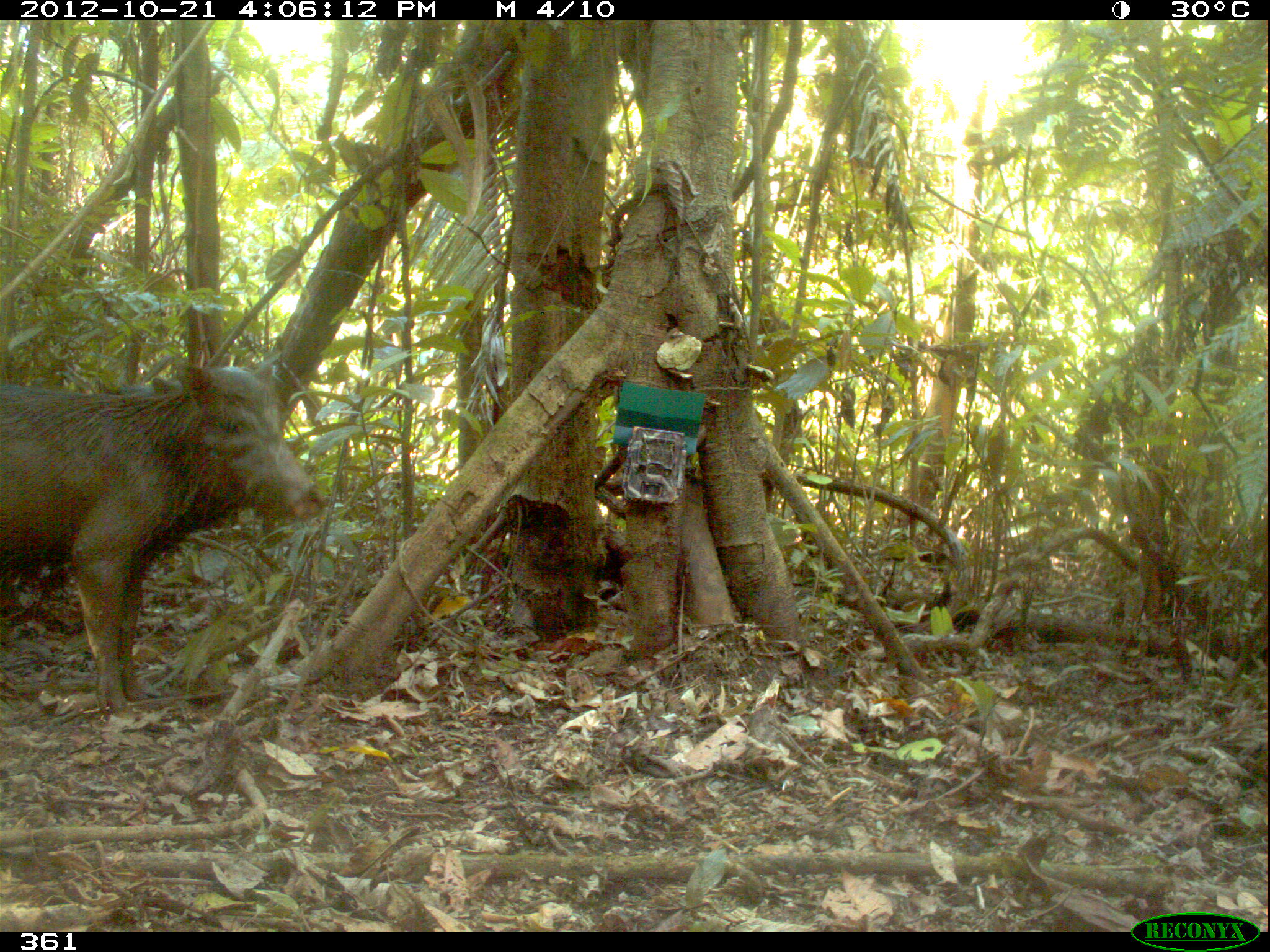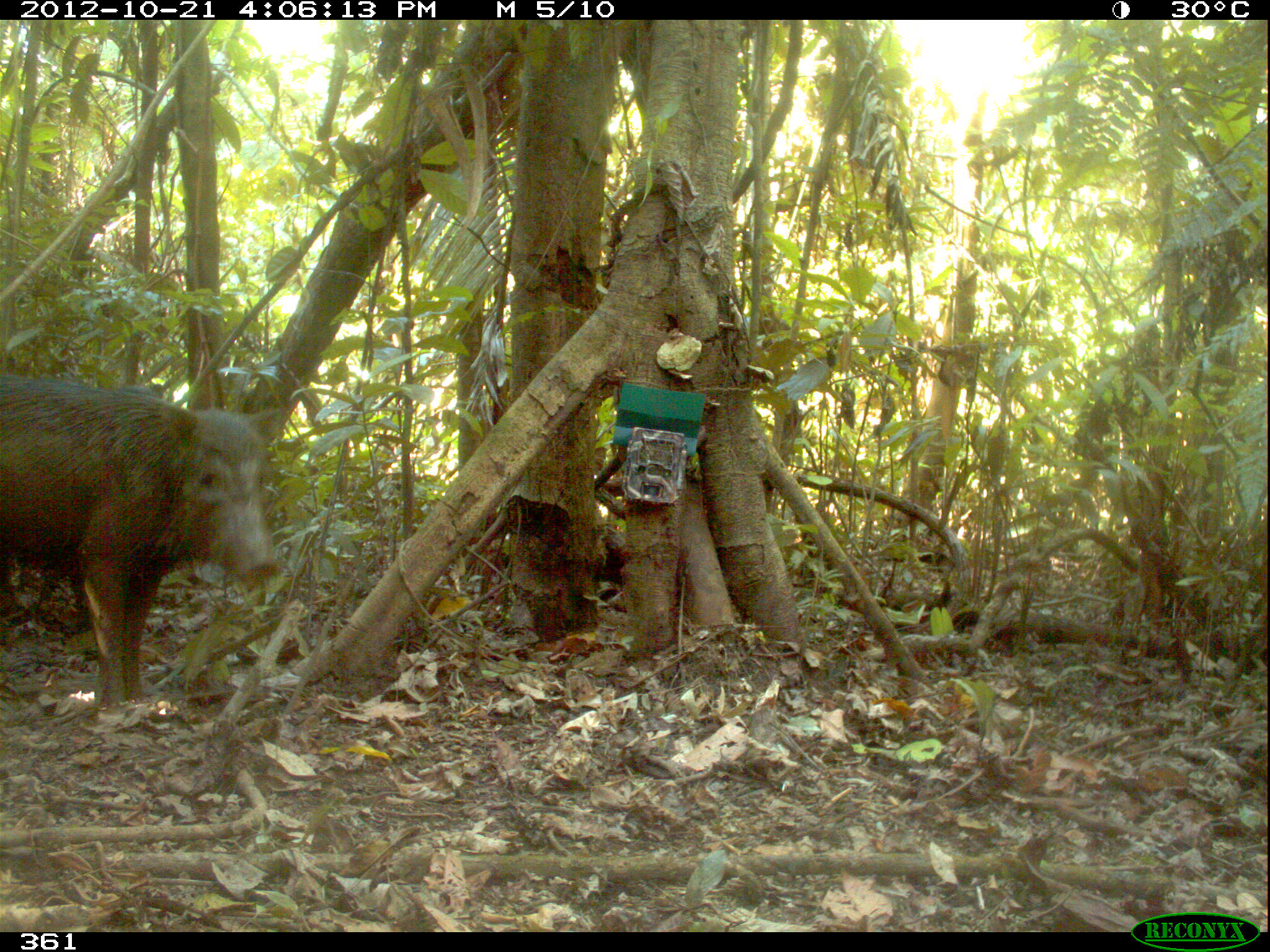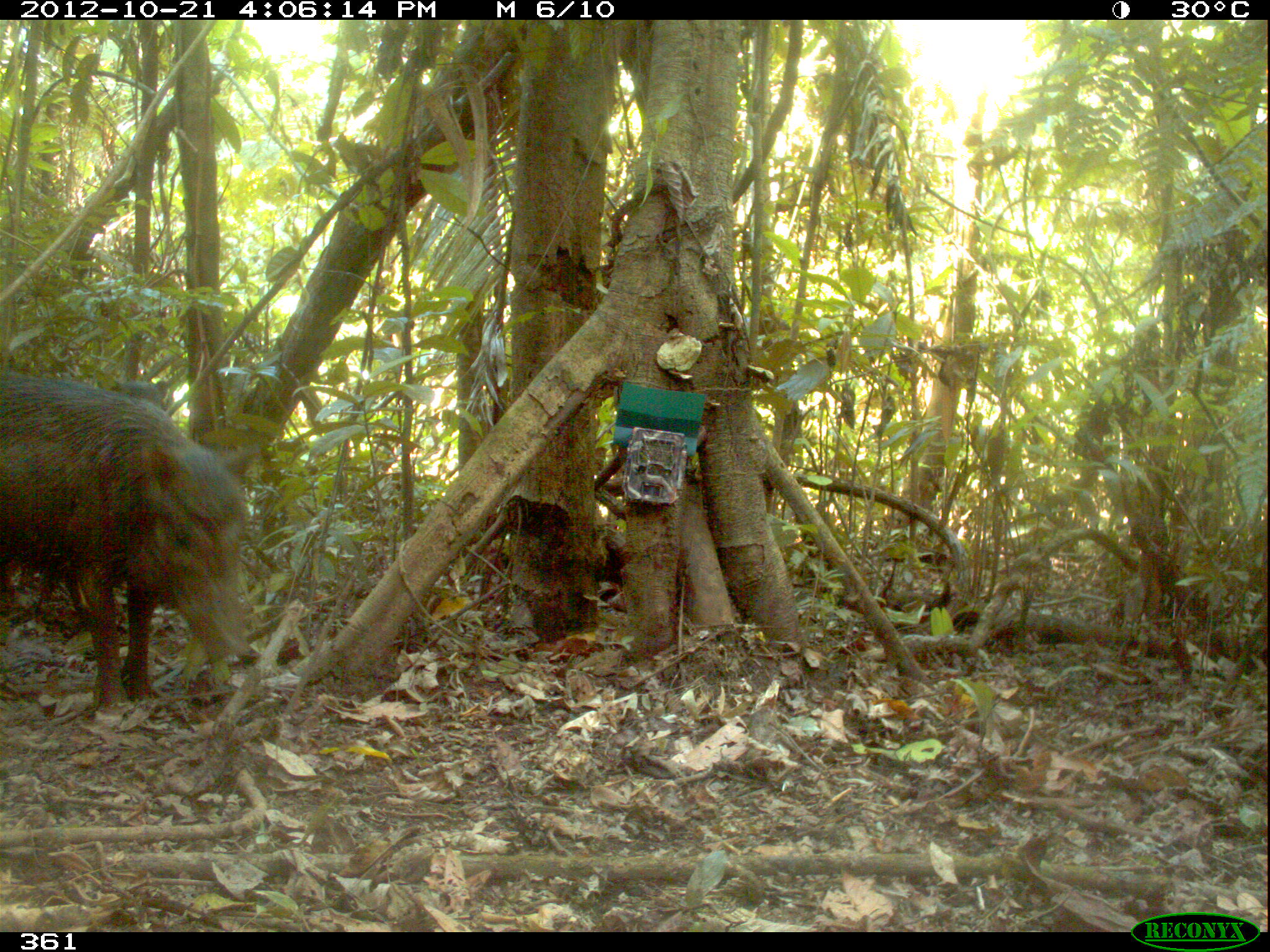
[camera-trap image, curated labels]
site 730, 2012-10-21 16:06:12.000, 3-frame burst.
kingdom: Animalia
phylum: Chordata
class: Mammalia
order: Artiodactyla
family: Tayassuidae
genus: Tayassu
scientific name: Tayassu pecari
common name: white-lipped peccary